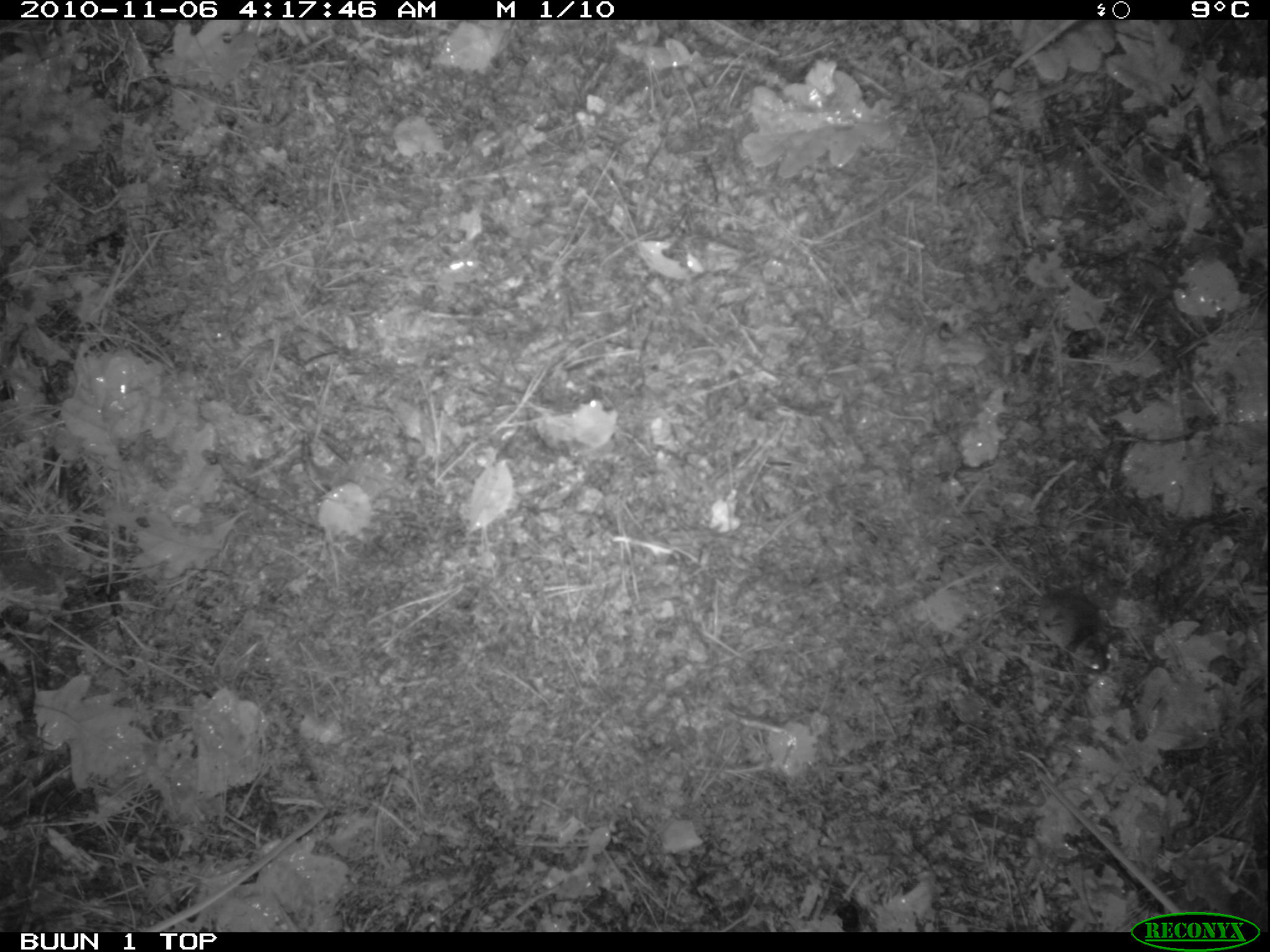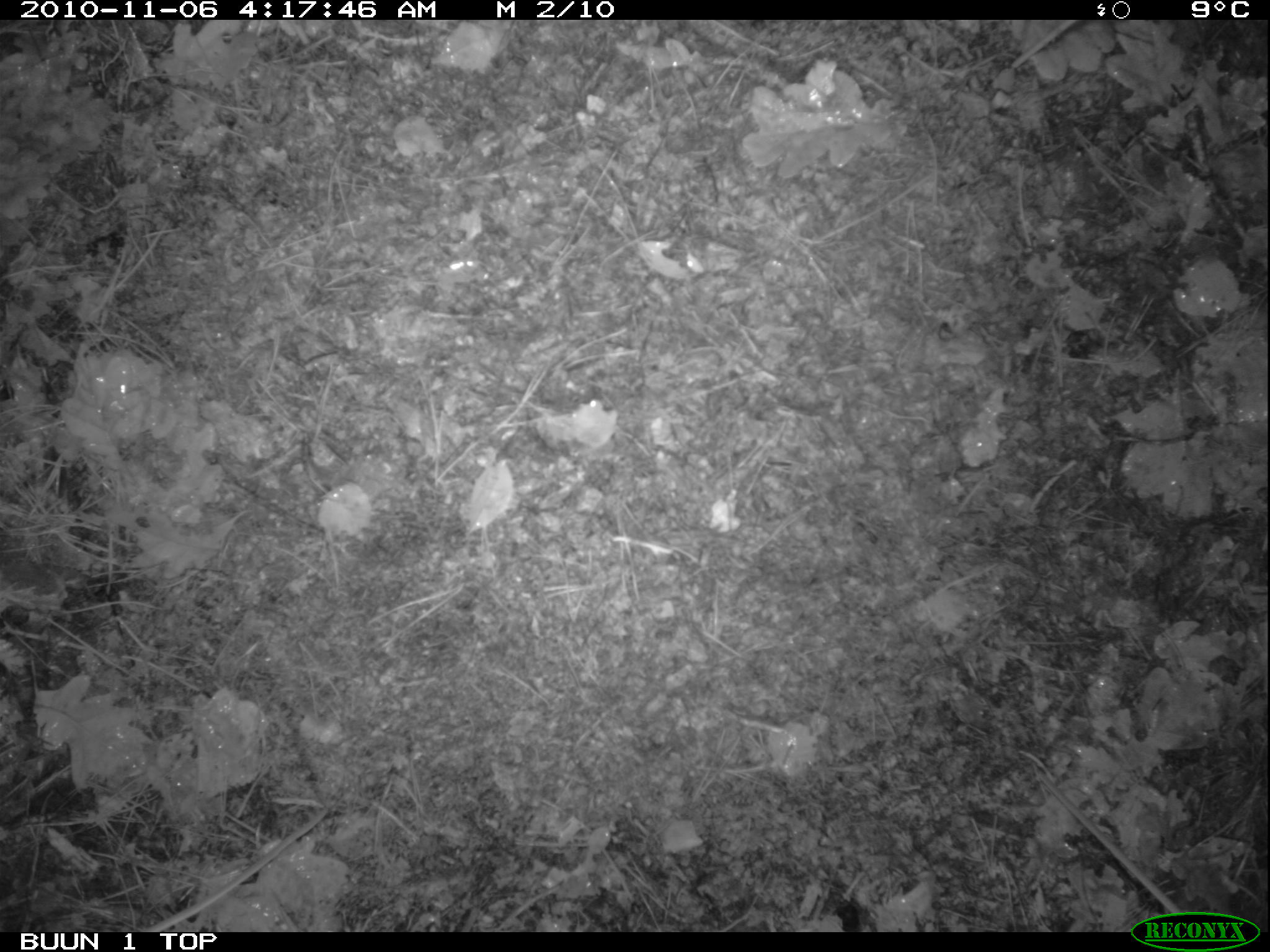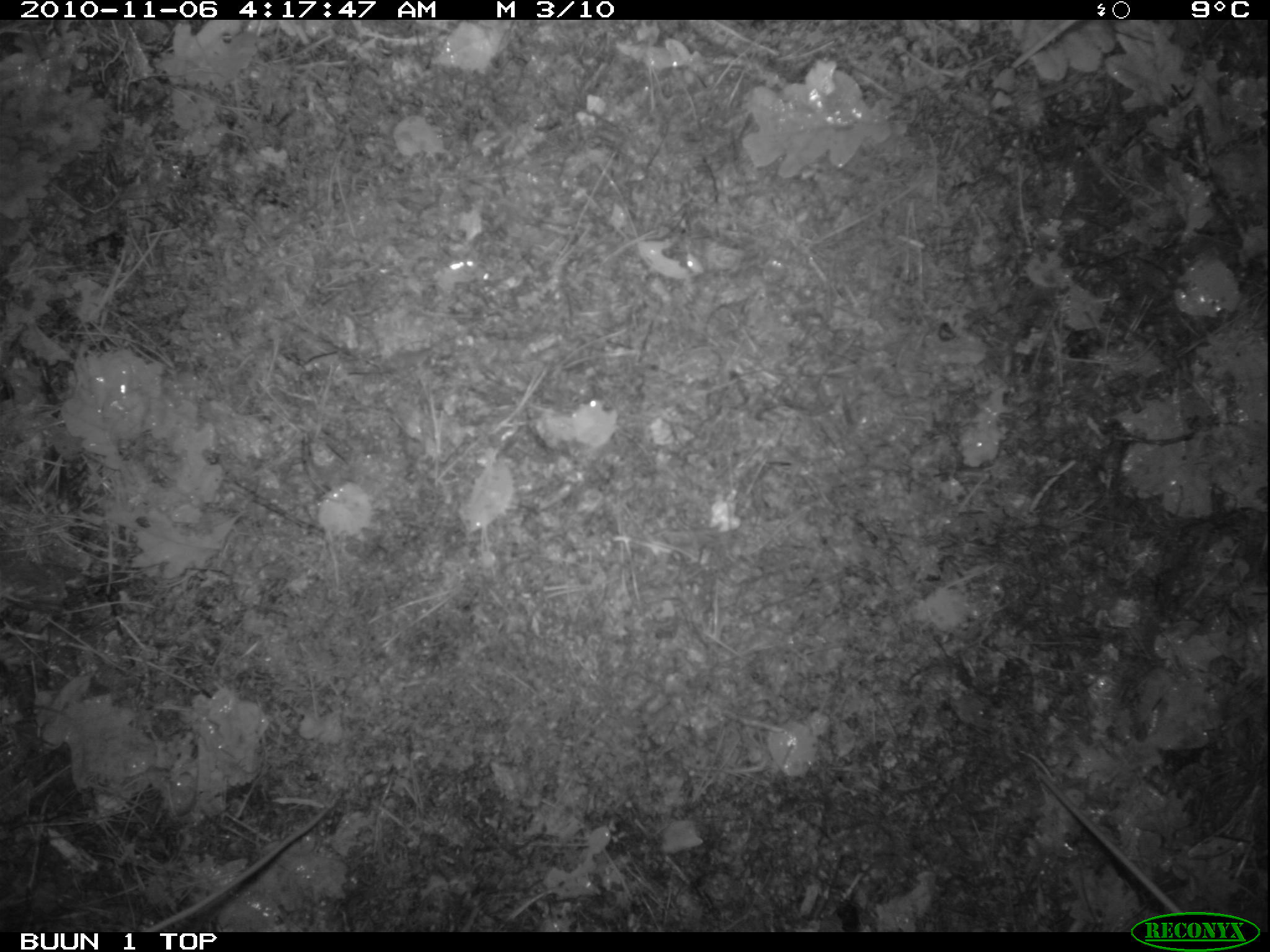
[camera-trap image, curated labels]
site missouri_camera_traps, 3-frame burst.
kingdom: Animalia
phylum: Chordata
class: Mammalia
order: Rodentia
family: Muridae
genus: Apodemus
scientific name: Apodemus sylvaticus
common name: wood mouse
Wood mouse (Apodemus sylvaticus). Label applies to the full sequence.